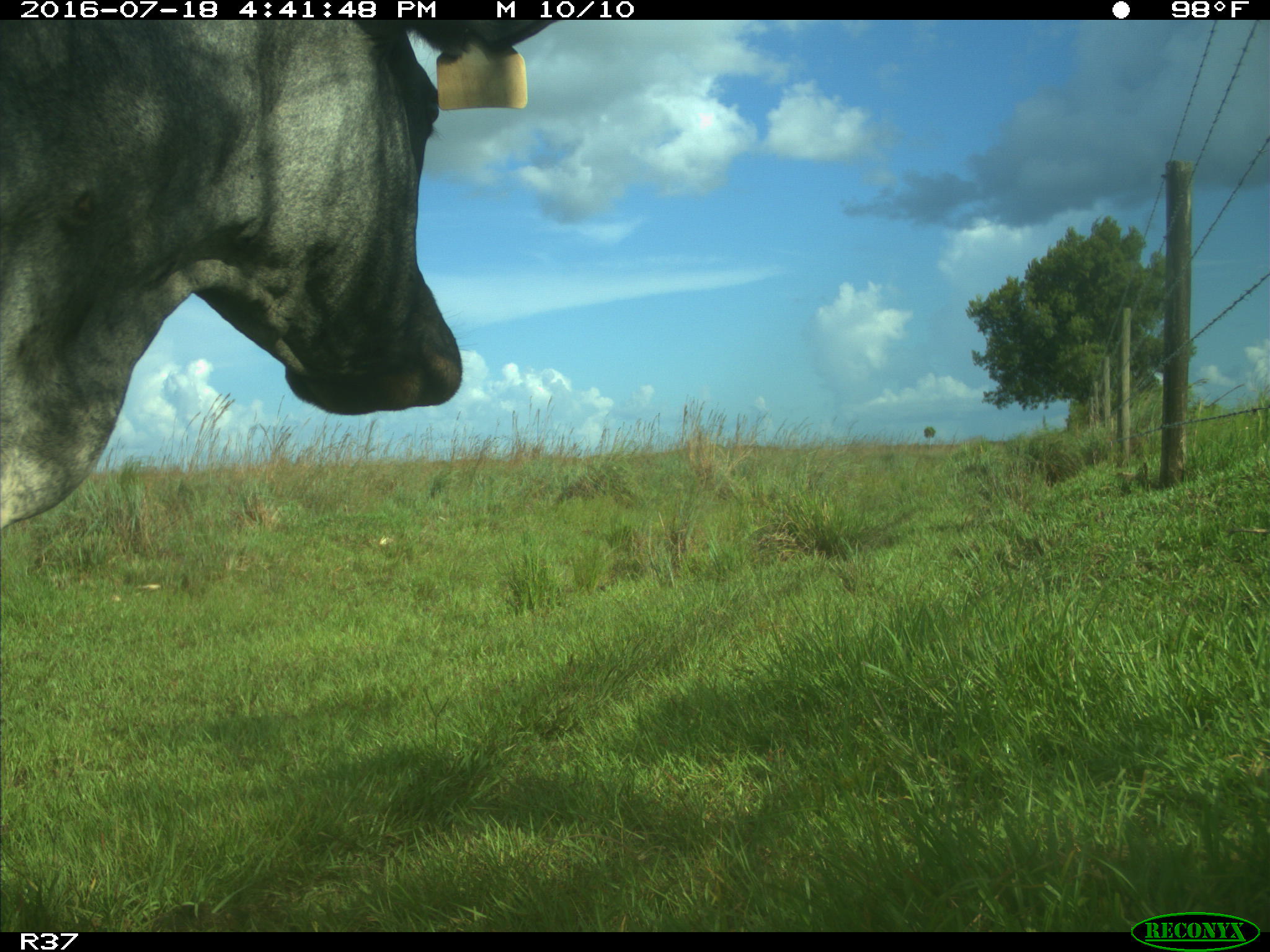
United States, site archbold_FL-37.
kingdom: Animalia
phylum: Chordata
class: Mammalia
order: Artiodactyla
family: Bovidae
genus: Bos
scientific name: Bos taurus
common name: domestic cow